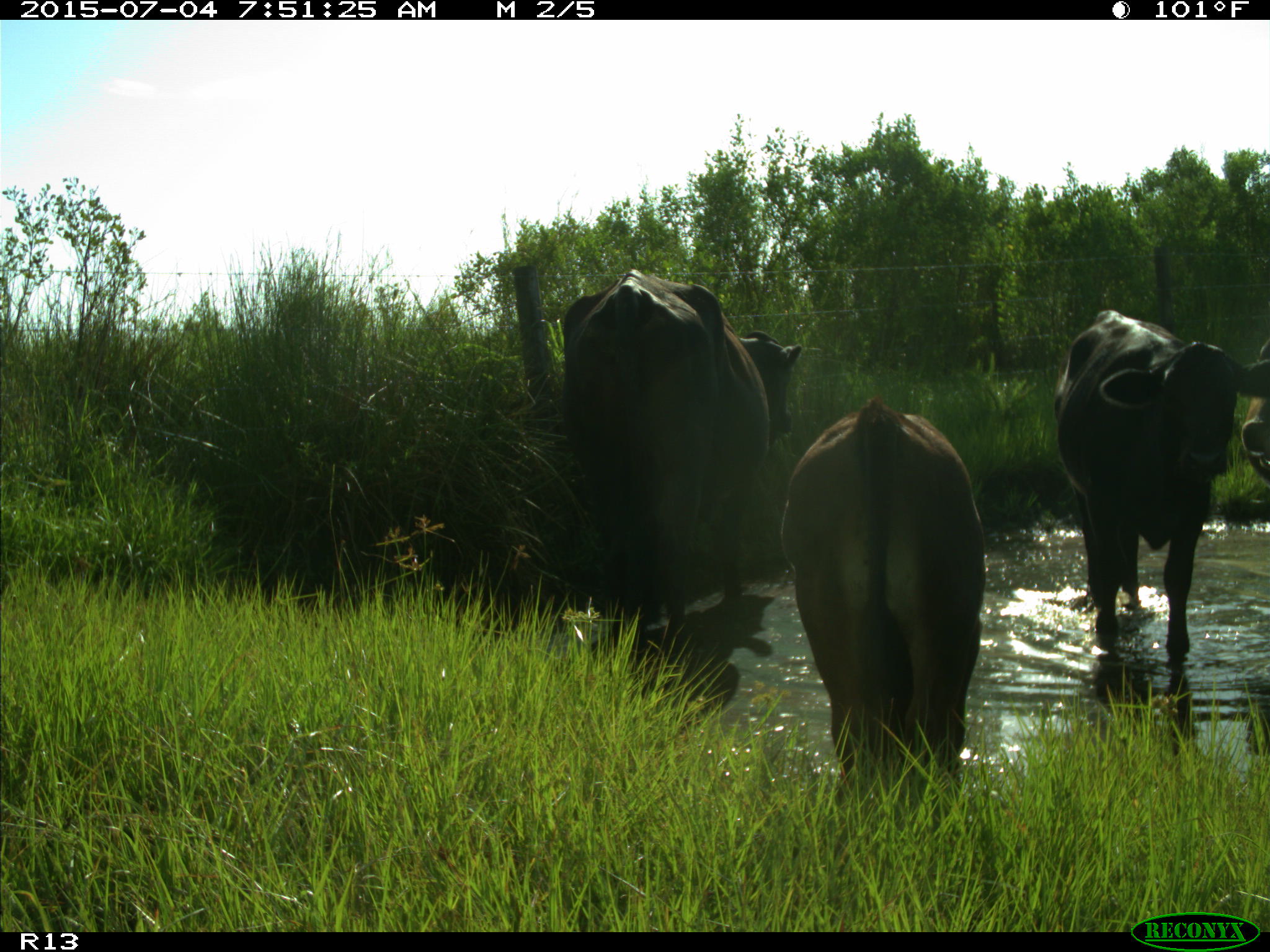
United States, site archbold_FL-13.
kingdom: Animalia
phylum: Chordata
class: Mammalia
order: Artiodactyla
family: Bovidae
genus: Bos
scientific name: Bos taurus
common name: domestic cow